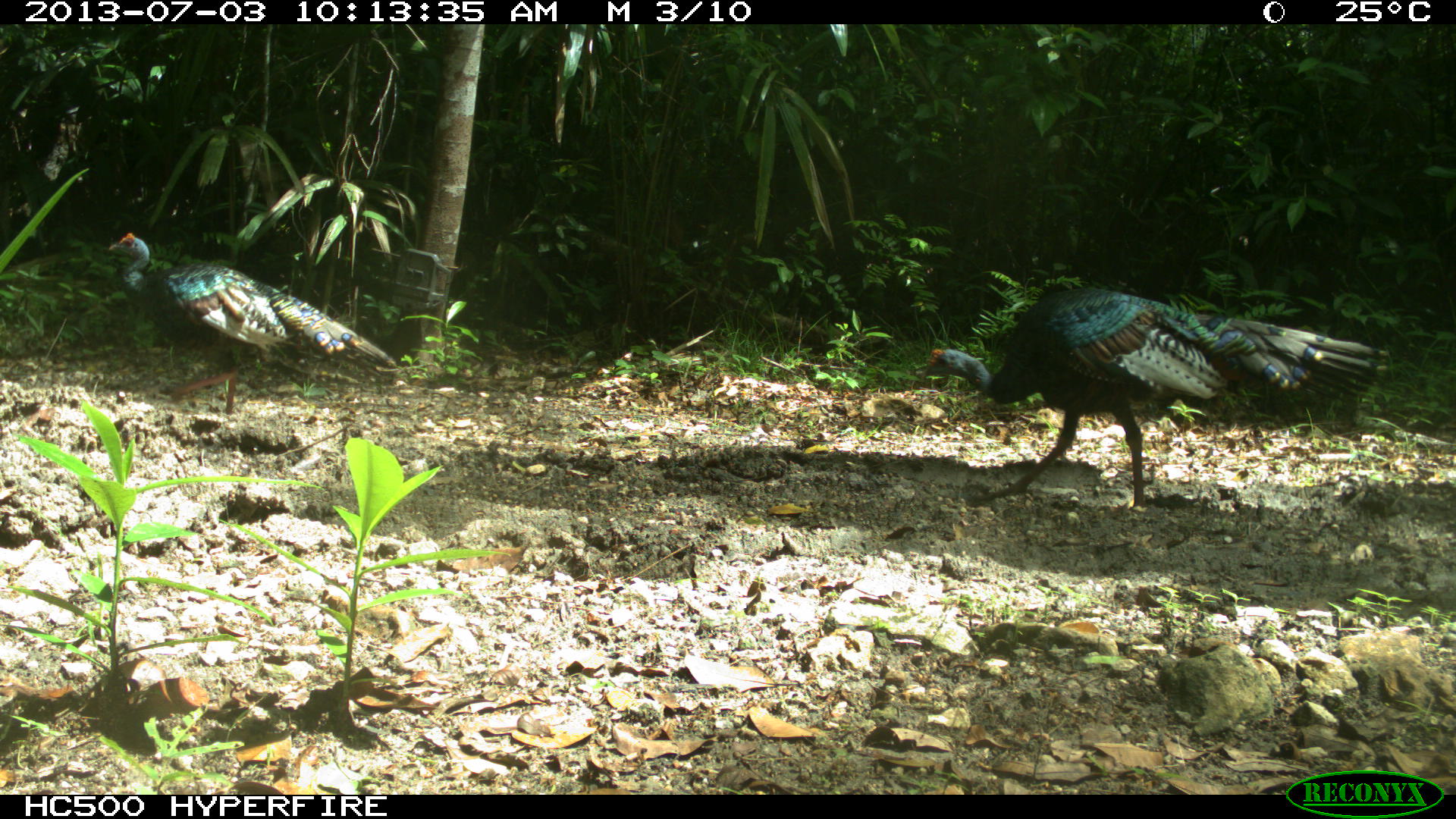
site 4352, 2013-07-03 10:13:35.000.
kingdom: Animalia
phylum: Chordata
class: Aves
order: Galliformes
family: Phasianidae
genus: Meleagris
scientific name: Meleagris ocellata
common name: ocellated turkey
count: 2